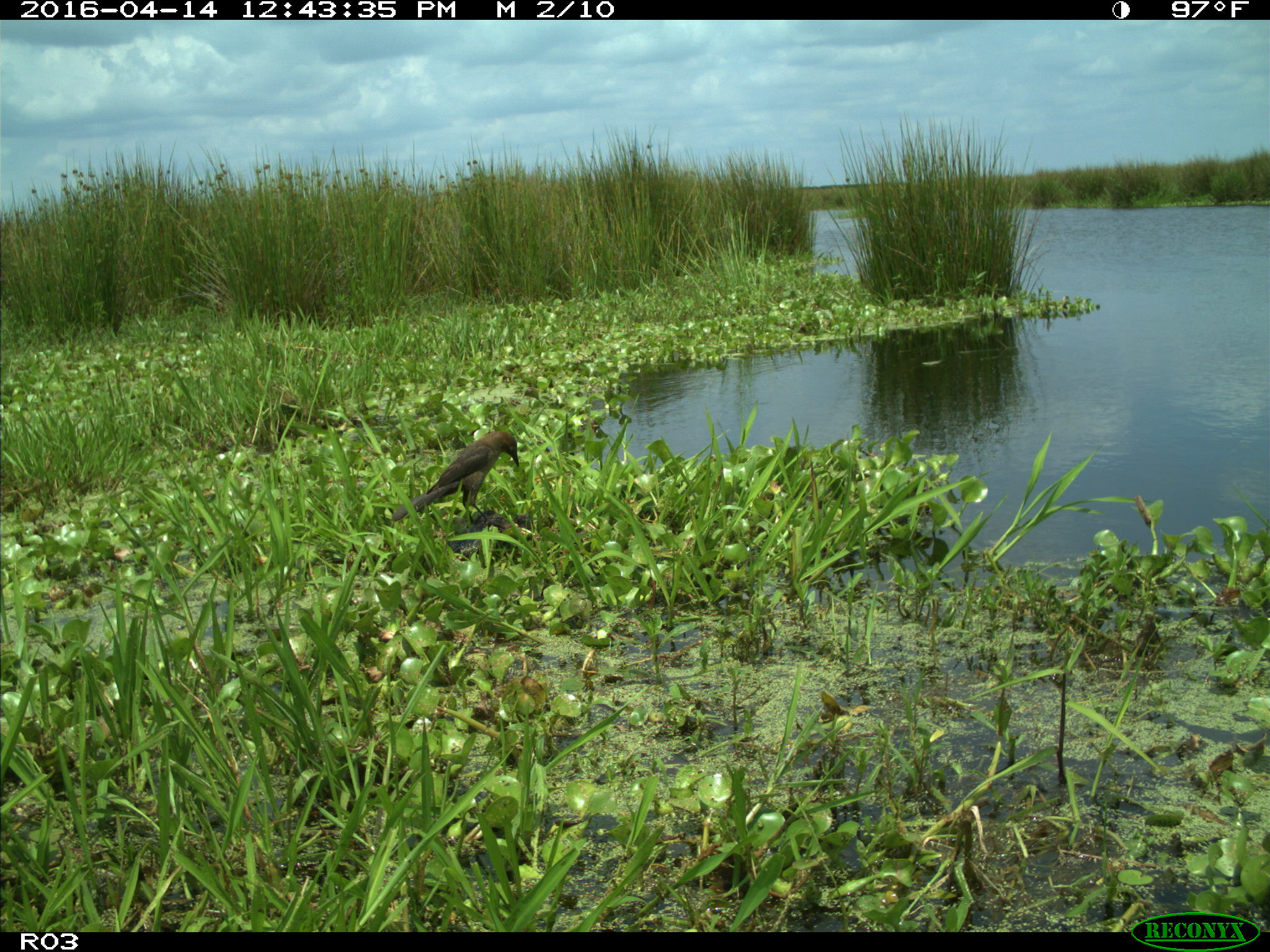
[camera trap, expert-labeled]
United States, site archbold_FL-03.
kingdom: Animalia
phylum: Chordata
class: Aves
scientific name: Aves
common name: birds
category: unidentified bird